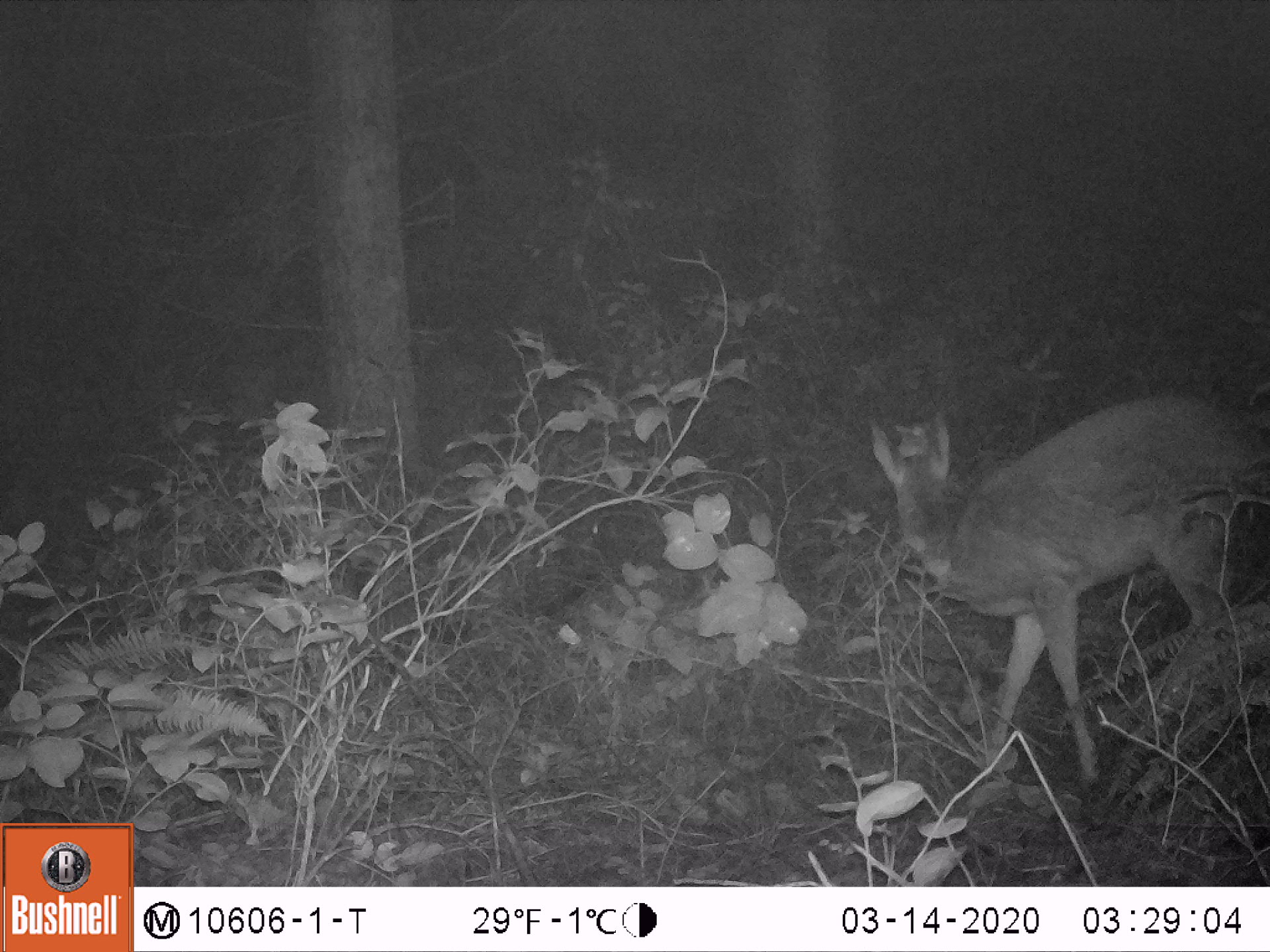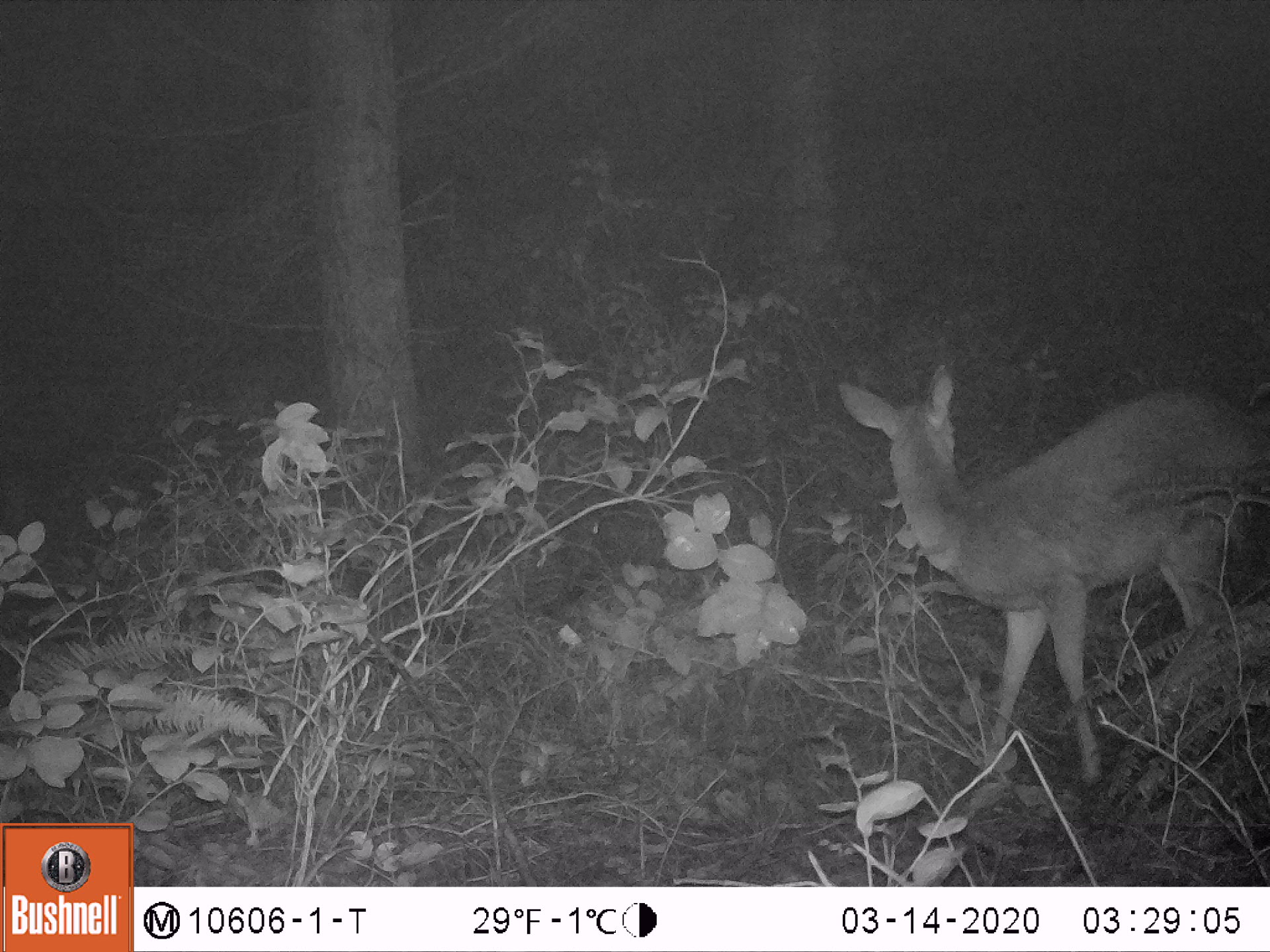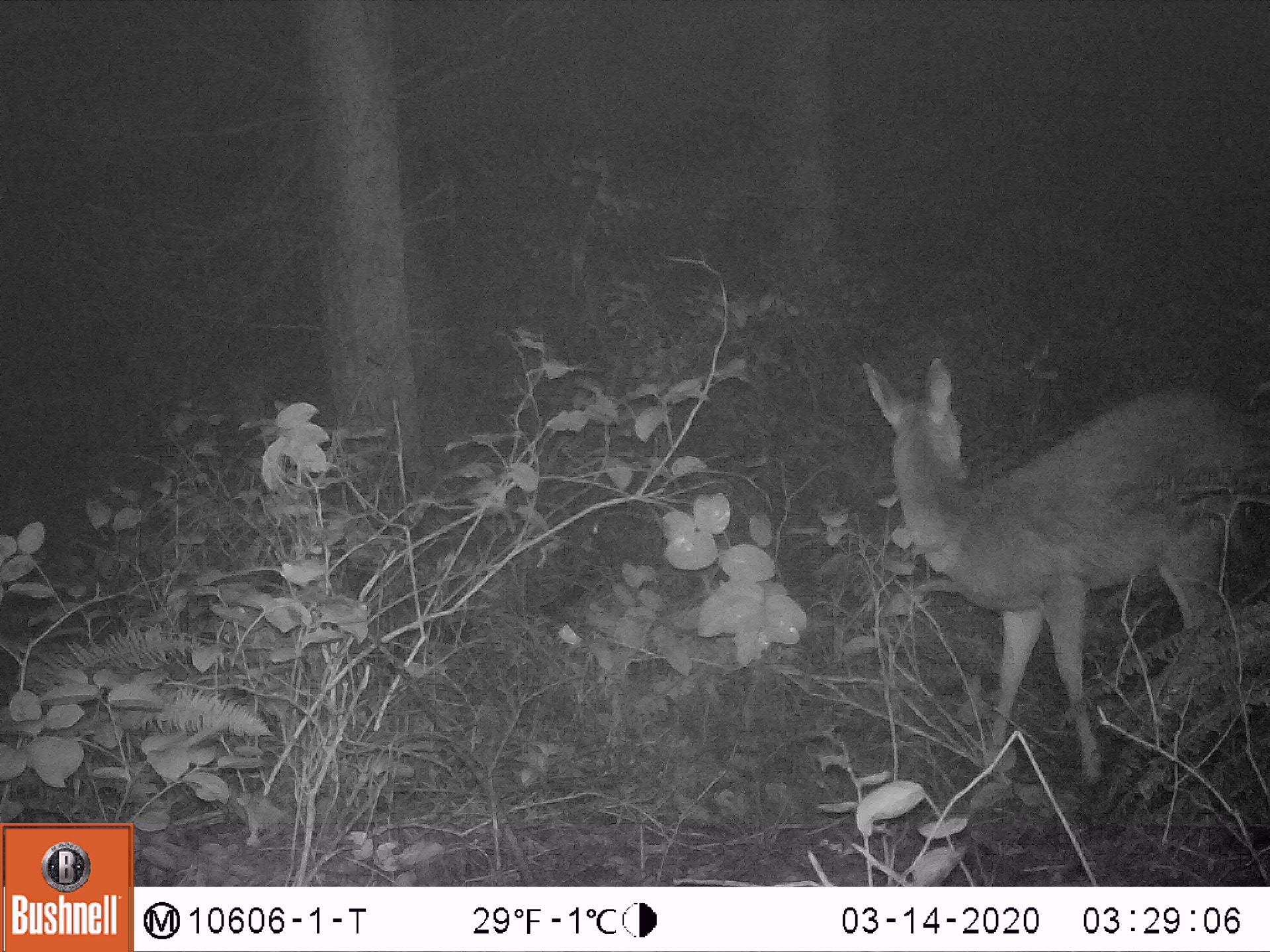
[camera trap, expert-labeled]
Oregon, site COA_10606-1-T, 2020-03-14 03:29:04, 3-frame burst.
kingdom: Animalia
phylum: Chordata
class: Mammalia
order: Artiodactyla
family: Cervidae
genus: Odocoileus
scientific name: Odocoileus hemionus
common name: black-tailed deer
Black-tailed deer (Odocoileus hemionus).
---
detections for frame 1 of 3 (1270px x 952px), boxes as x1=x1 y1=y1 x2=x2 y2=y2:
black-tailed deer: x1=860 y1=380 x2=1264 y2=787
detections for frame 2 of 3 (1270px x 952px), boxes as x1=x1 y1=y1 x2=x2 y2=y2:
black-tailed deer: x1=827 y1=347 x2=1268 y2=781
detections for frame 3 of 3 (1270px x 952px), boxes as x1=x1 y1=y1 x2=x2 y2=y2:
black-tailed deer: x1=856 y1=349 x2=1268 y2=792